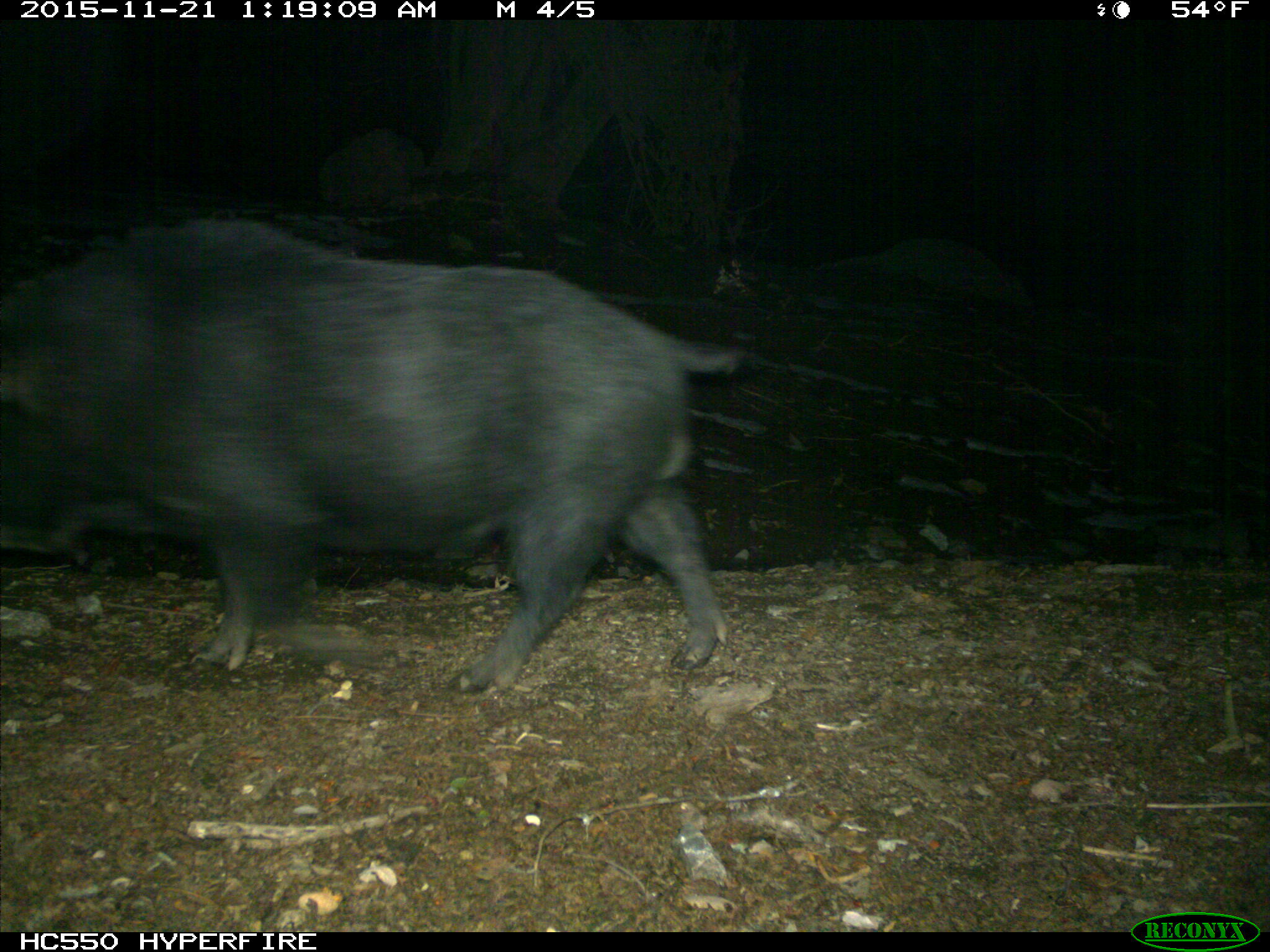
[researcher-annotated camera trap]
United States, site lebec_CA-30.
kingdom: Animalia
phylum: Chordata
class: Mammalia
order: Artiodactyla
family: Suidae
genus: Sus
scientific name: Sus scrofa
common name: wild boar